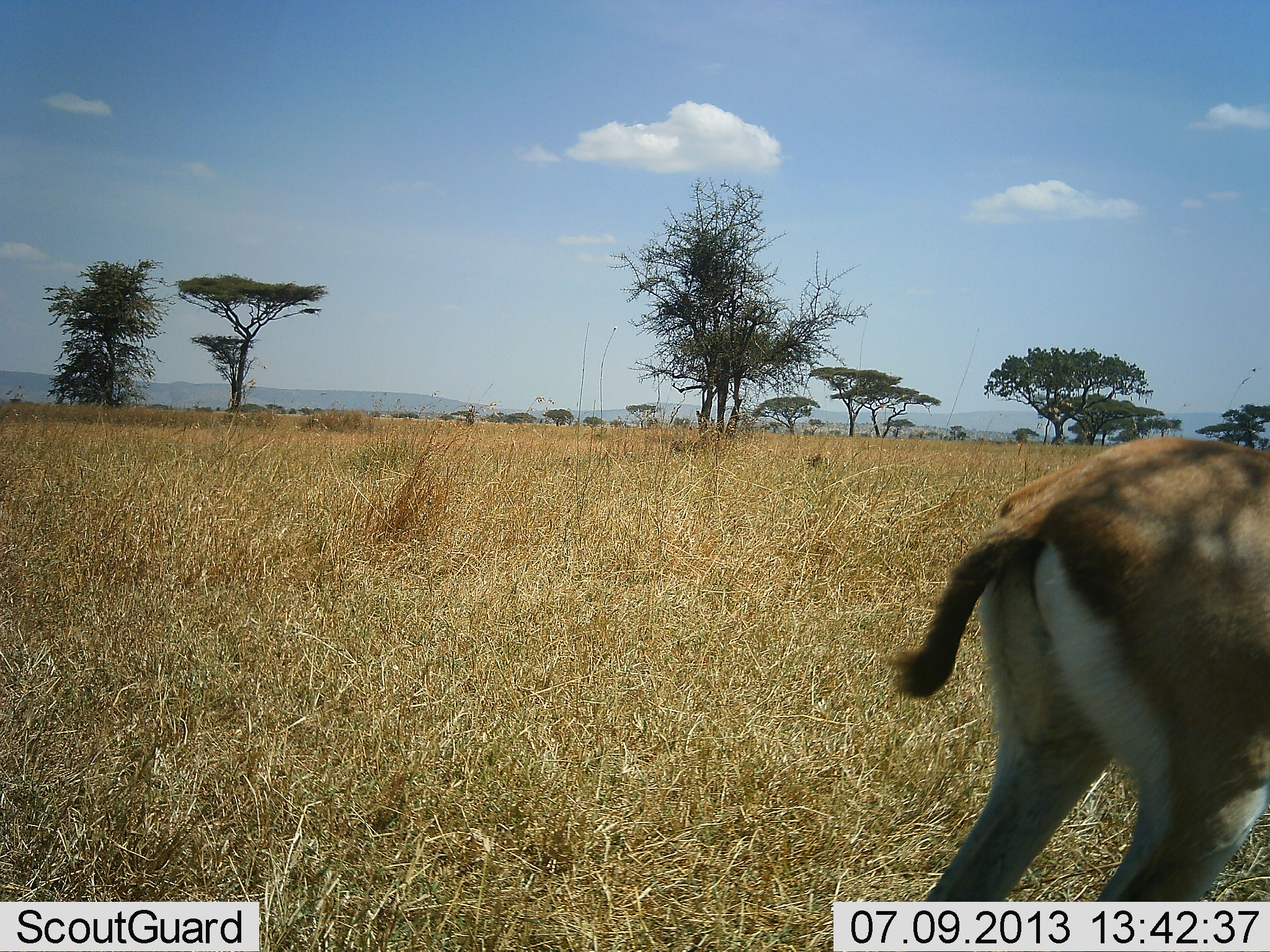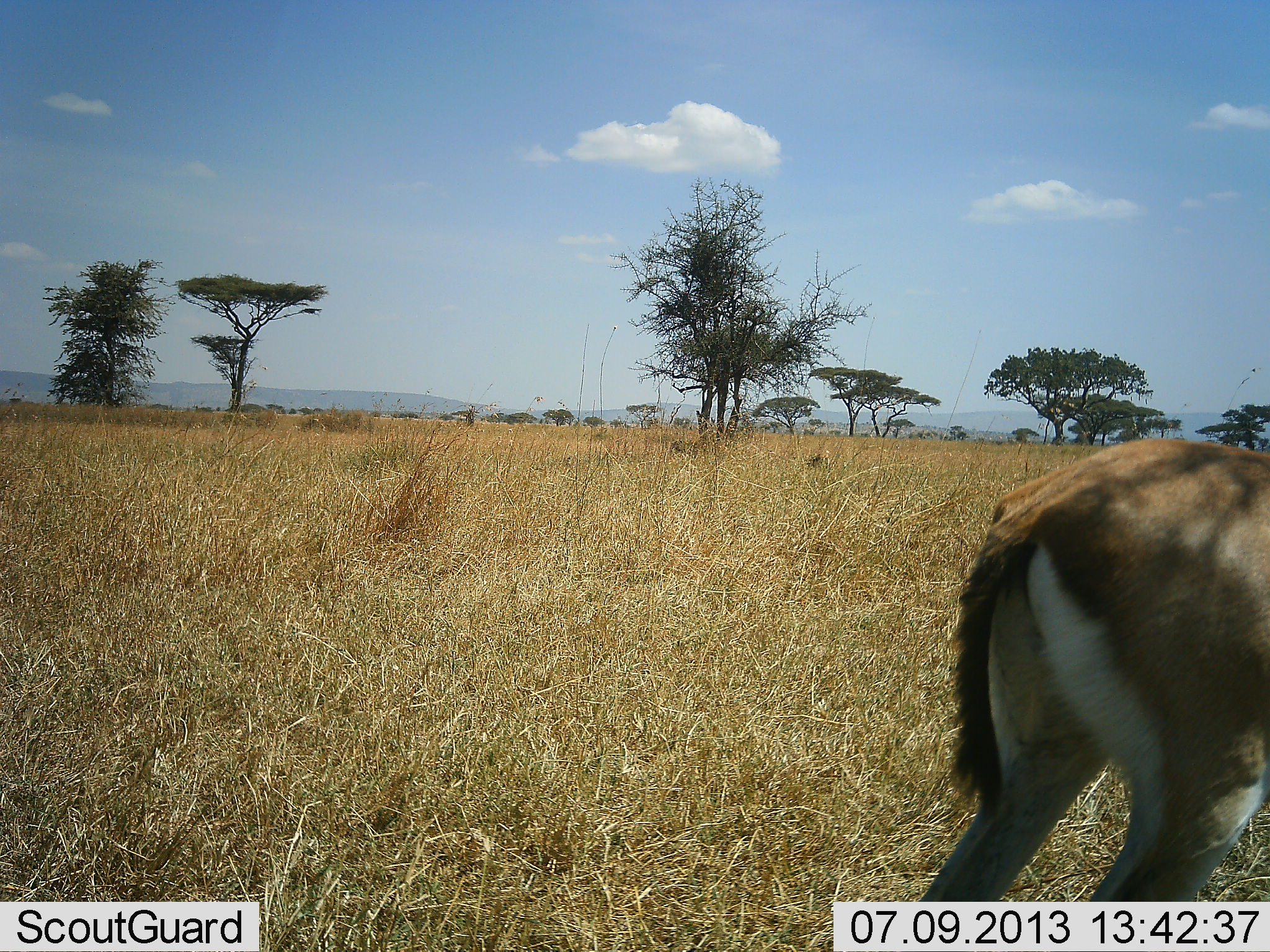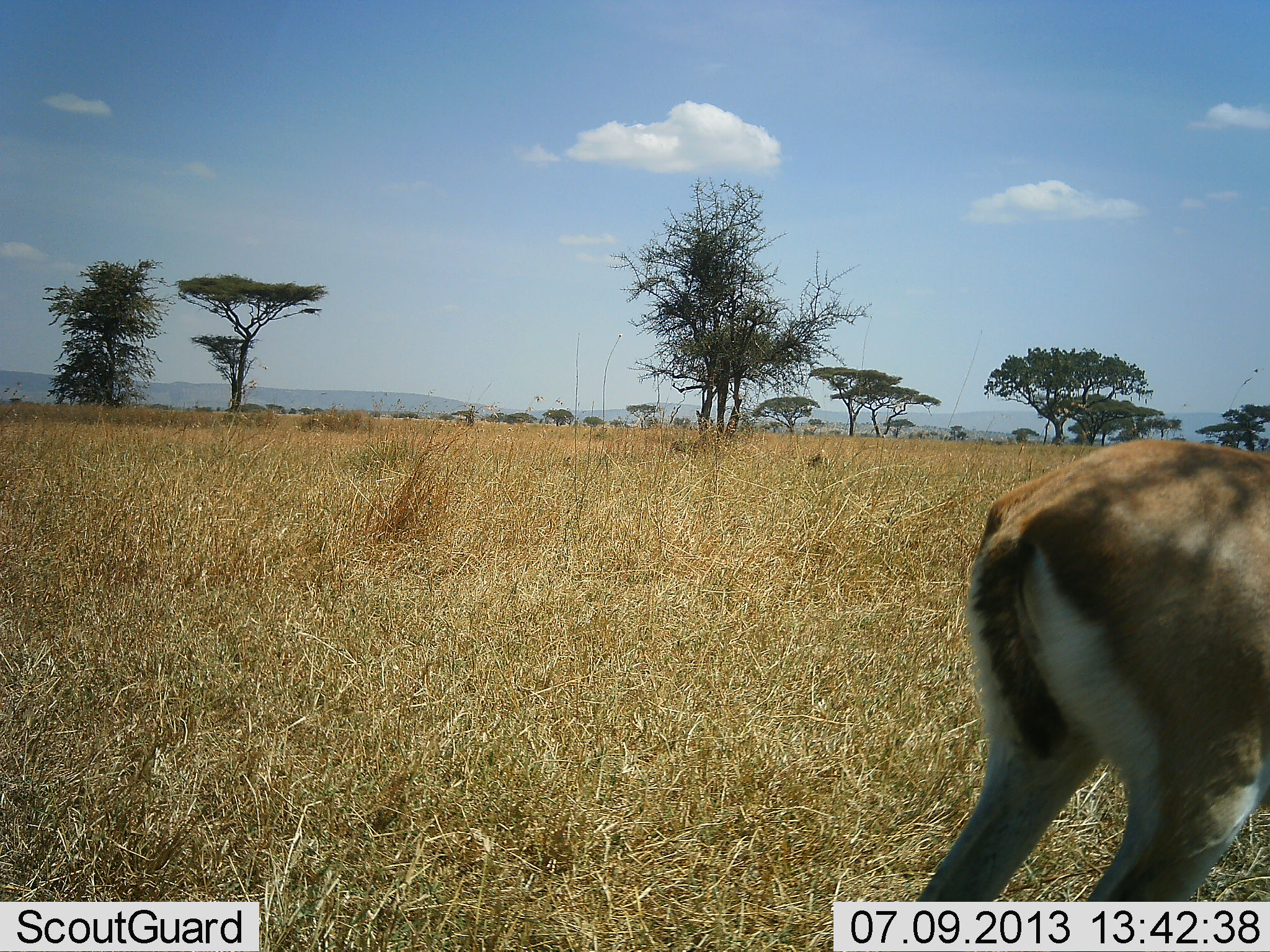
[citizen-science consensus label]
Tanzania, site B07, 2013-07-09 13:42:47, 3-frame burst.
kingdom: Animalia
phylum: Chordata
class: Mammalia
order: Artiodactyla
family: Bovidae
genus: Eudorcas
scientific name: Eudorcas thomsonii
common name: thomson's gazelle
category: gazellethomsons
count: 1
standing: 92%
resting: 0%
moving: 8%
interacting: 0%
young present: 0%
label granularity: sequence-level